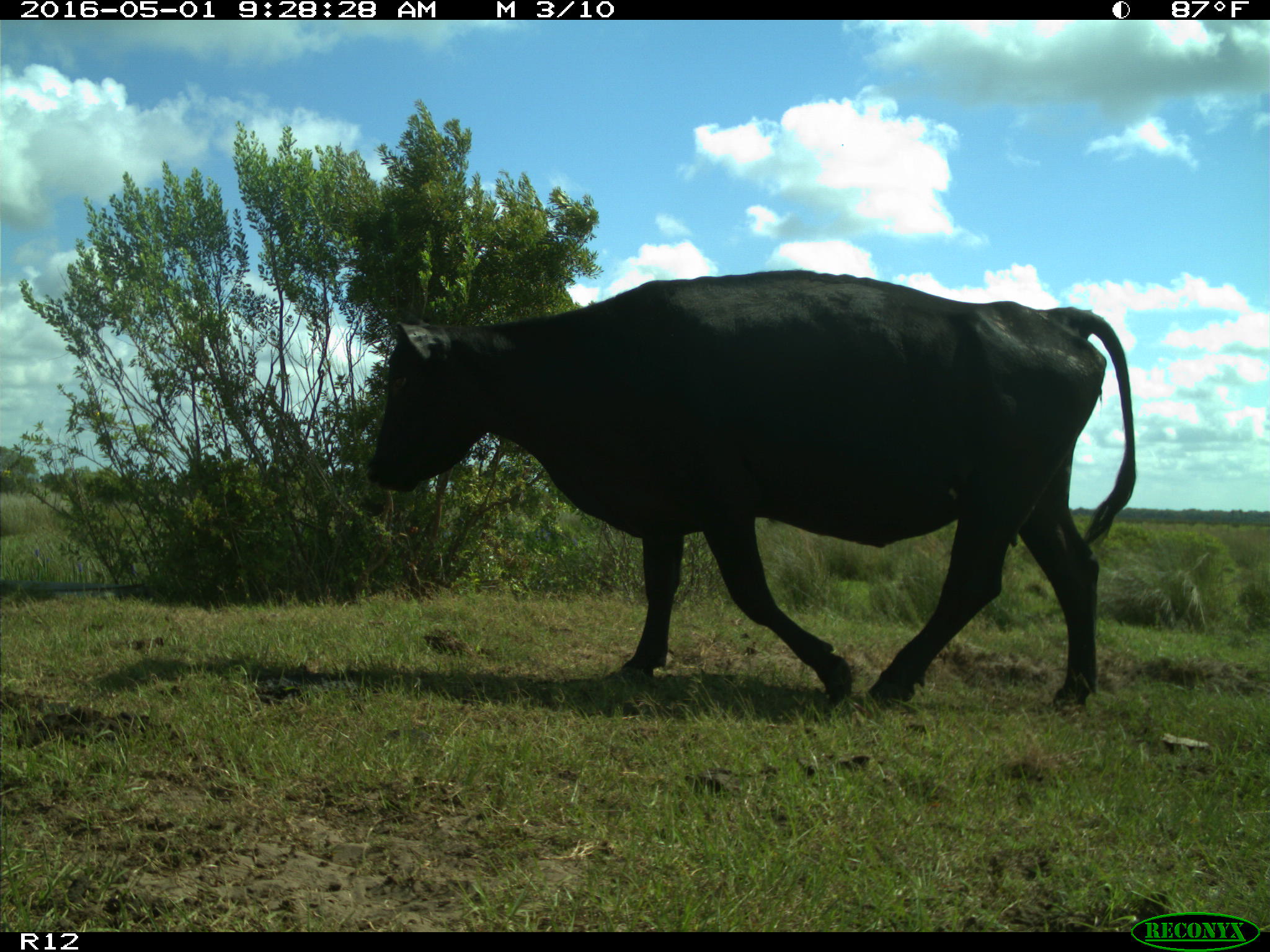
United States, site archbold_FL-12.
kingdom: Animalia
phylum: Chordata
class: Mammalia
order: Artiodactyla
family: Bovidae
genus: Bos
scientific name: Bos taurus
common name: domestic cow